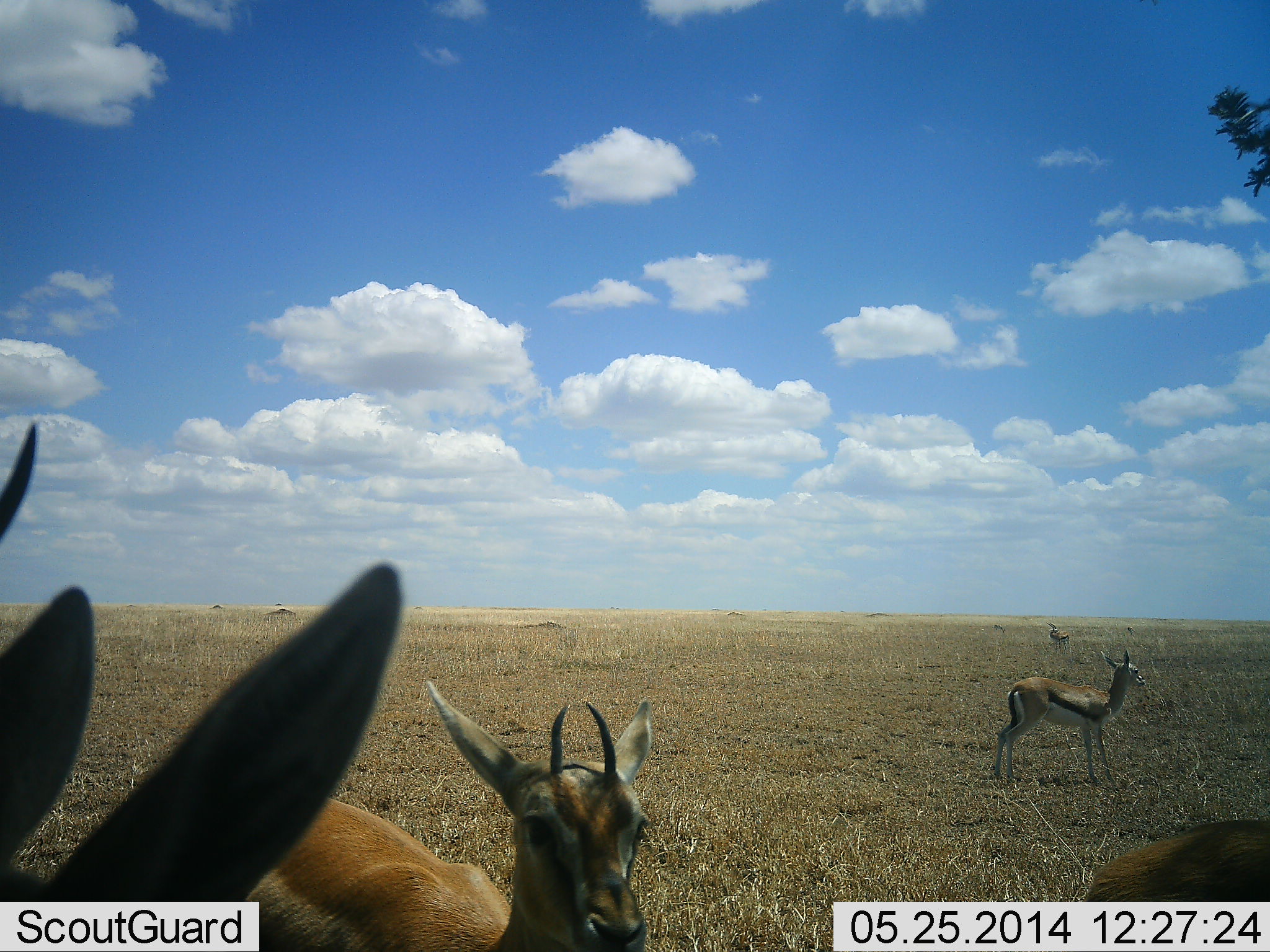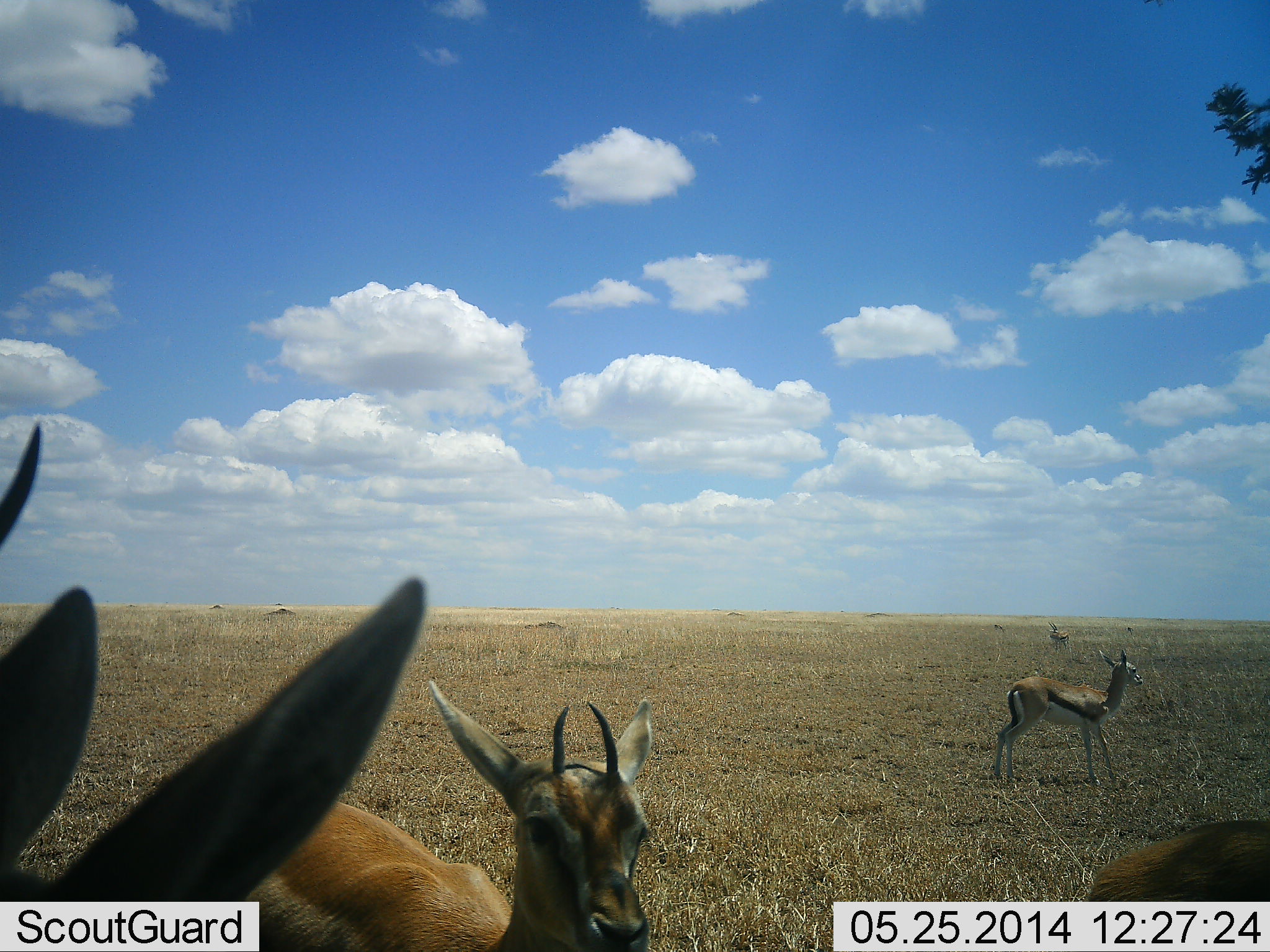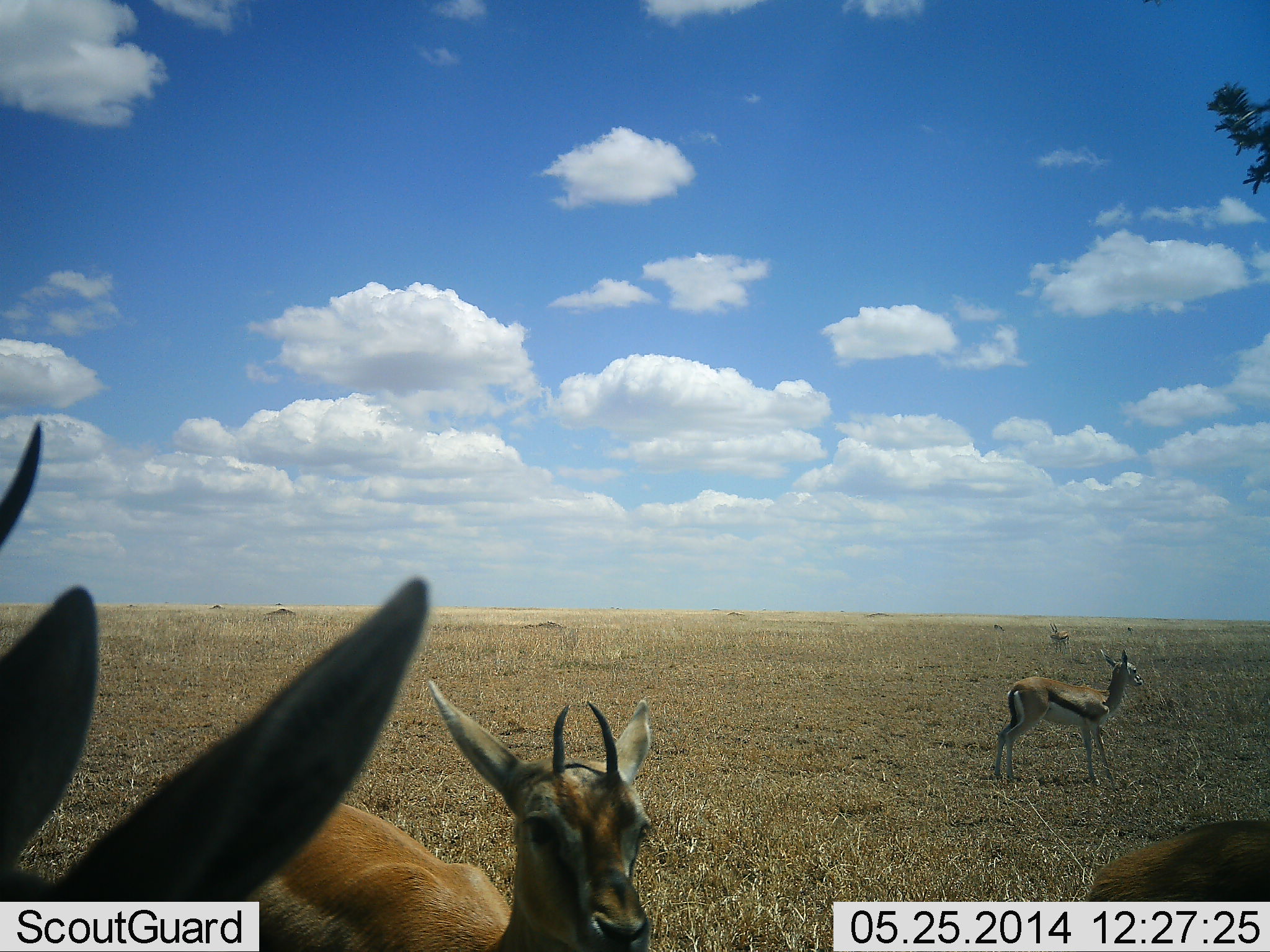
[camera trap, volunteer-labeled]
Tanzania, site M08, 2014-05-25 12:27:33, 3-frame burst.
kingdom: Animalia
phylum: Chordata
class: Mammalia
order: Artiodactyla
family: Bovidae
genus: Eudorcas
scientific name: Eudorcas thomsonii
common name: thomson's gazelle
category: gazellethomsons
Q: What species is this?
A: Gazellethomsons (thomson's gazelle) (Eudorcas thomsonii).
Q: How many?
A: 4.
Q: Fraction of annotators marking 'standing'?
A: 90%.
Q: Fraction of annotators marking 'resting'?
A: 10%.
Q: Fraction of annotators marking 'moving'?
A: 0%.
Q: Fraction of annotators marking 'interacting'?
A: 0%.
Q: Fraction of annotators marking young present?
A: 0%.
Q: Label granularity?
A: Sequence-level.